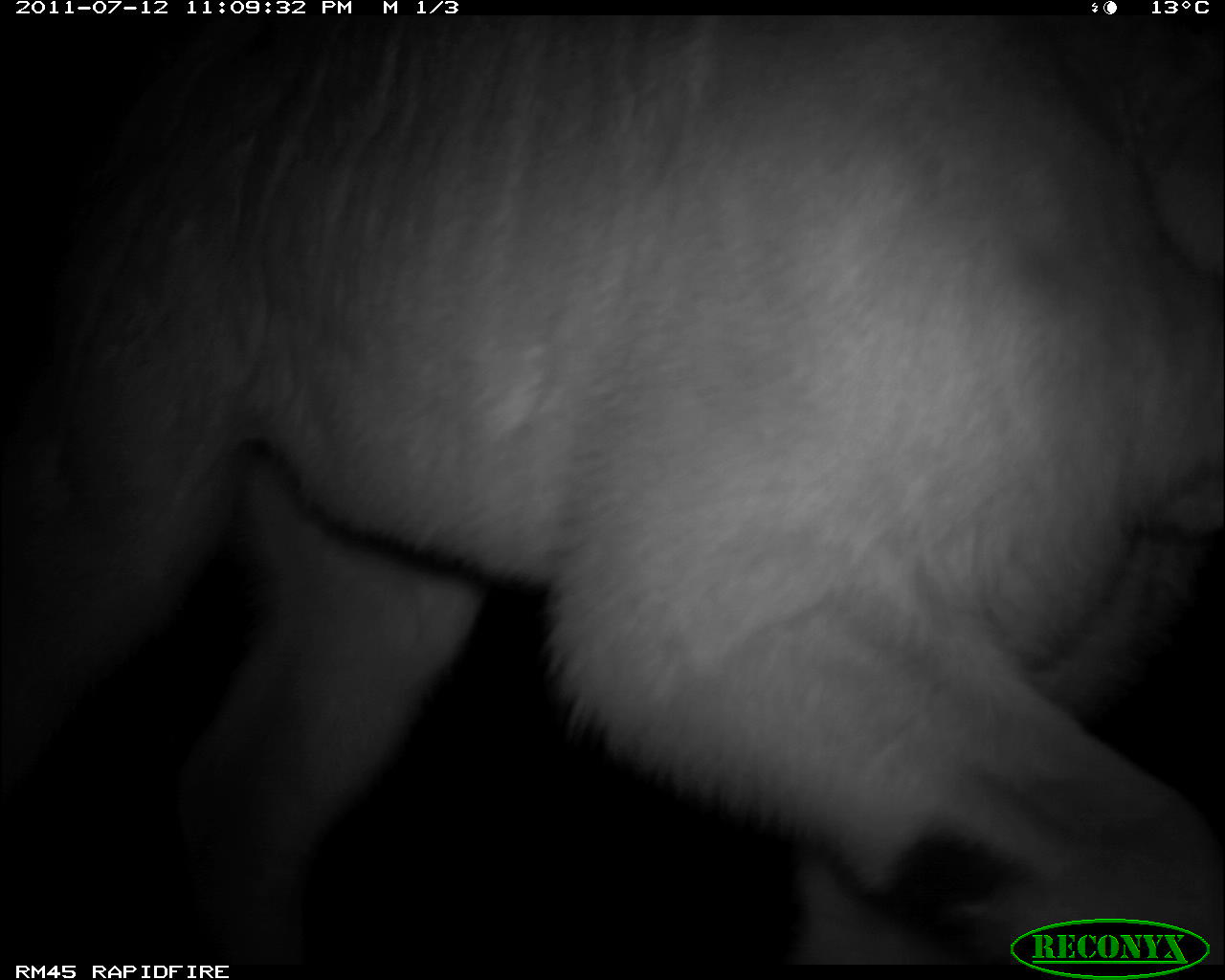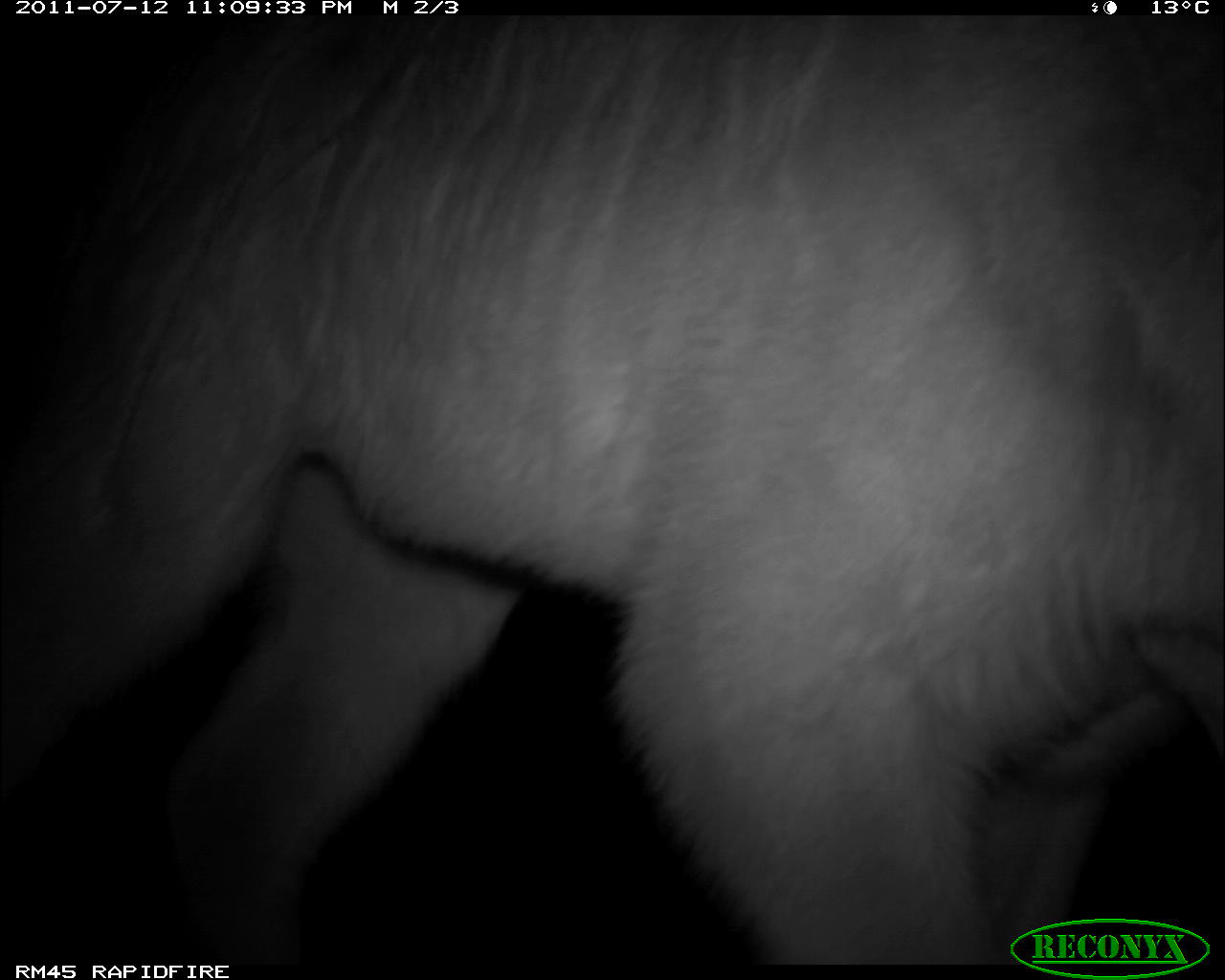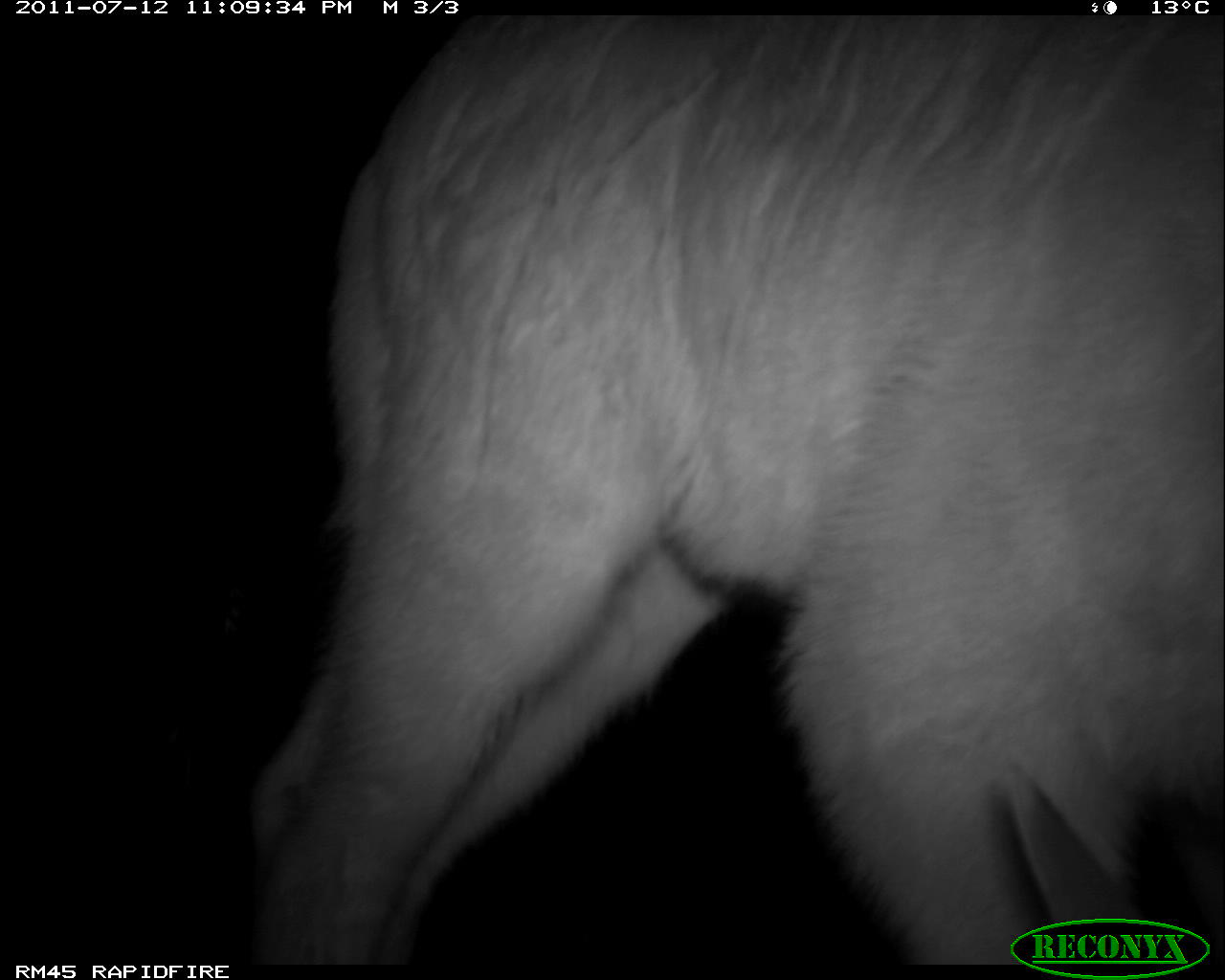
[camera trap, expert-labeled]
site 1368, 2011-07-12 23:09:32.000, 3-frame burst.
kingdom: Animalia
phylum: Chordata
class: Mammalia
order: Artiodactyla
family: Bovidae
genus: Tragelaphus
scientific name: Tragelaphus oryx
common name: eland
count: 1